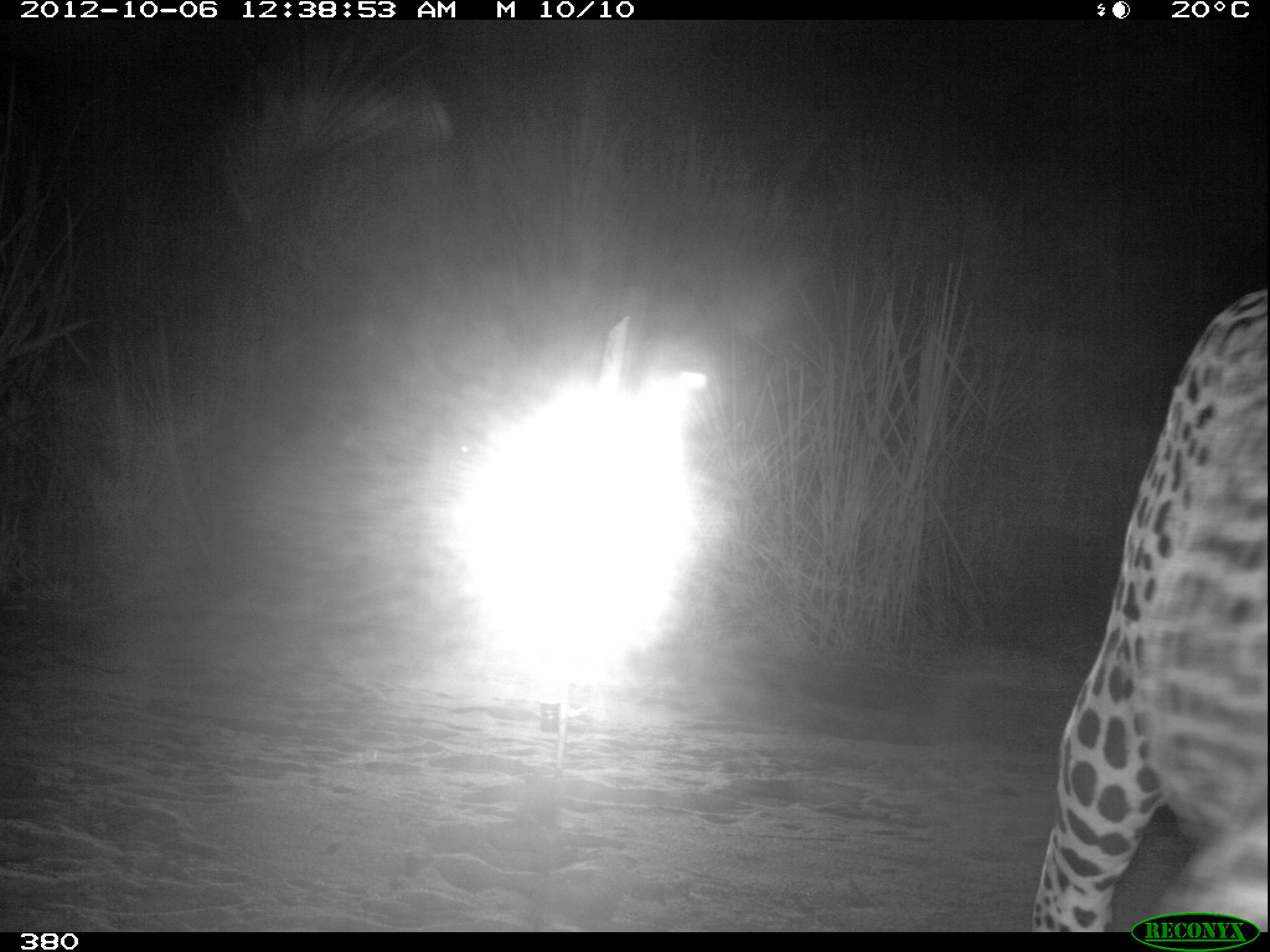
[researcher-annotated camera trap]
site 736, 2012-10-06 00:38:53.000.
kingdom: Animalia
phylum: Chordata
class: Mammalia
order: Carnivora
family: Felidae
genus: Panthera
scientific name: Panthera onca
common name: jaguar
Panthera onca (jaguar).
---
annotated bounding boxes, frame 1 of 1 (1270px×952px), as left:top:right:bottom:
panthera onca: 1032:286:1267:931